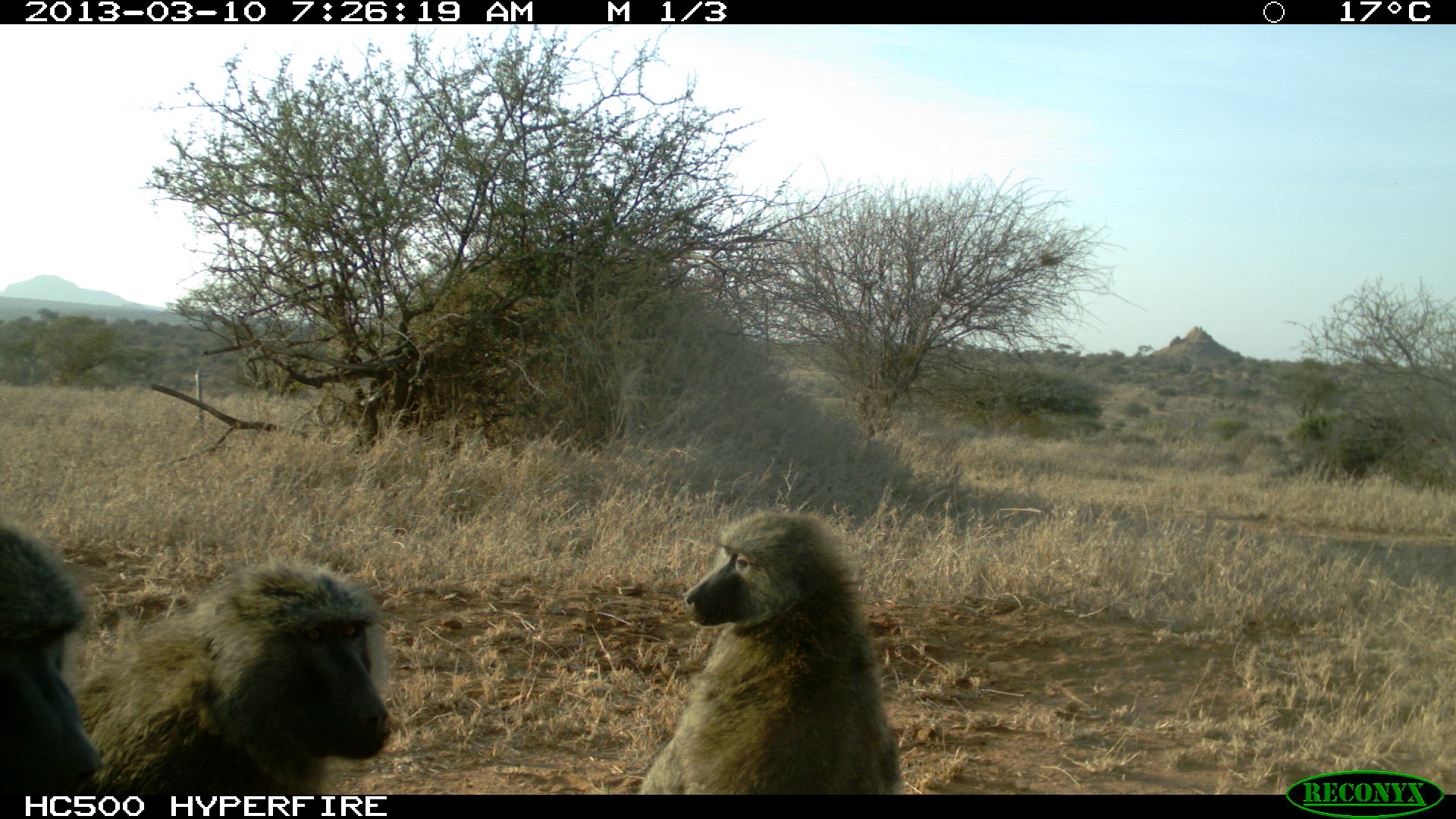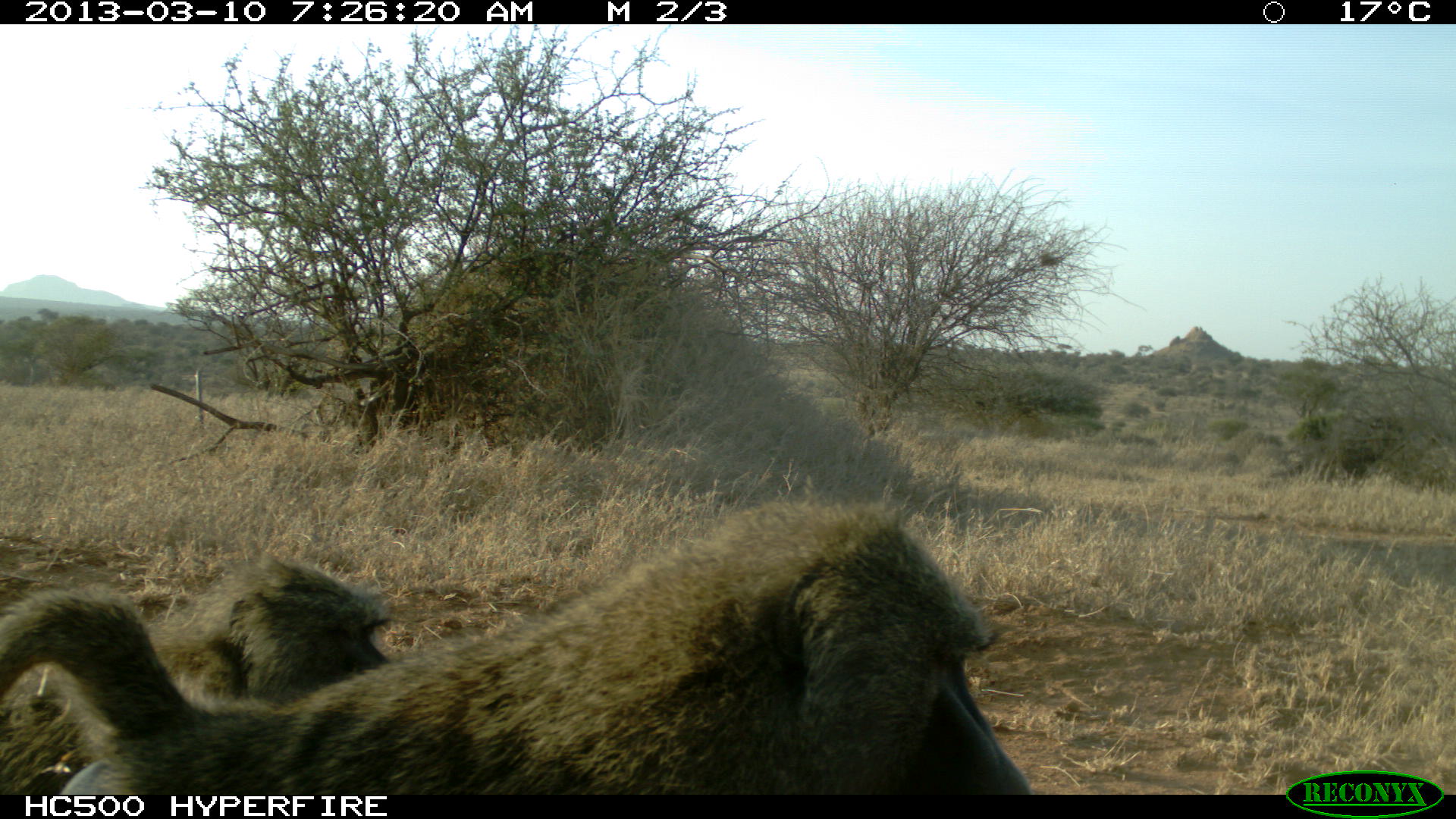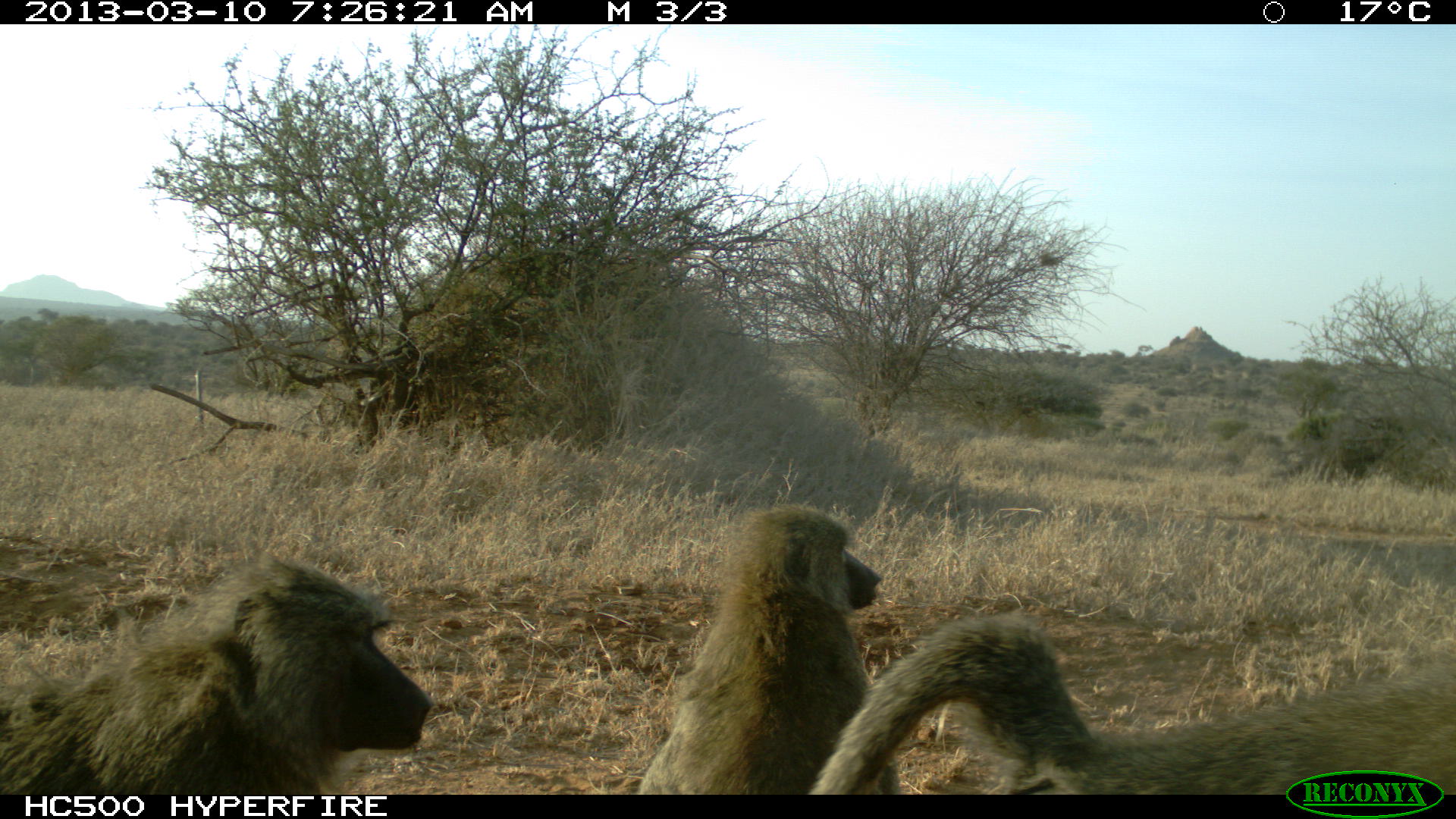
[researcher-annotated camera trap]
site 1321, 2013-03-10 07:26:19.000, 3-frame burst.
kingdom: Animalia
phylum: Chordata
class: Mammalia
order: Primates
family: Cercopithecidae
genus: Papio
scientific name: Papio anubis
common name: olive baboon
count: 3